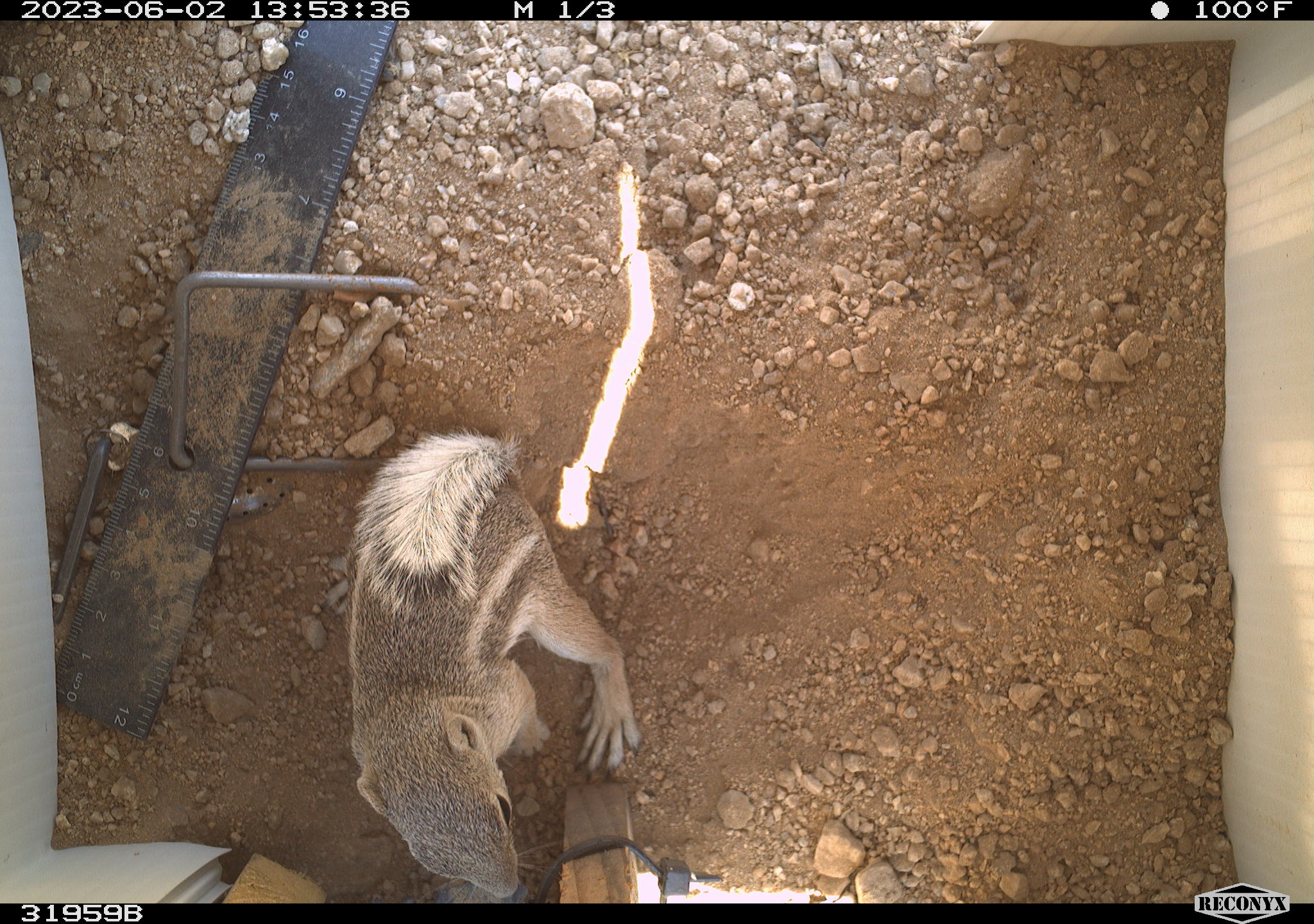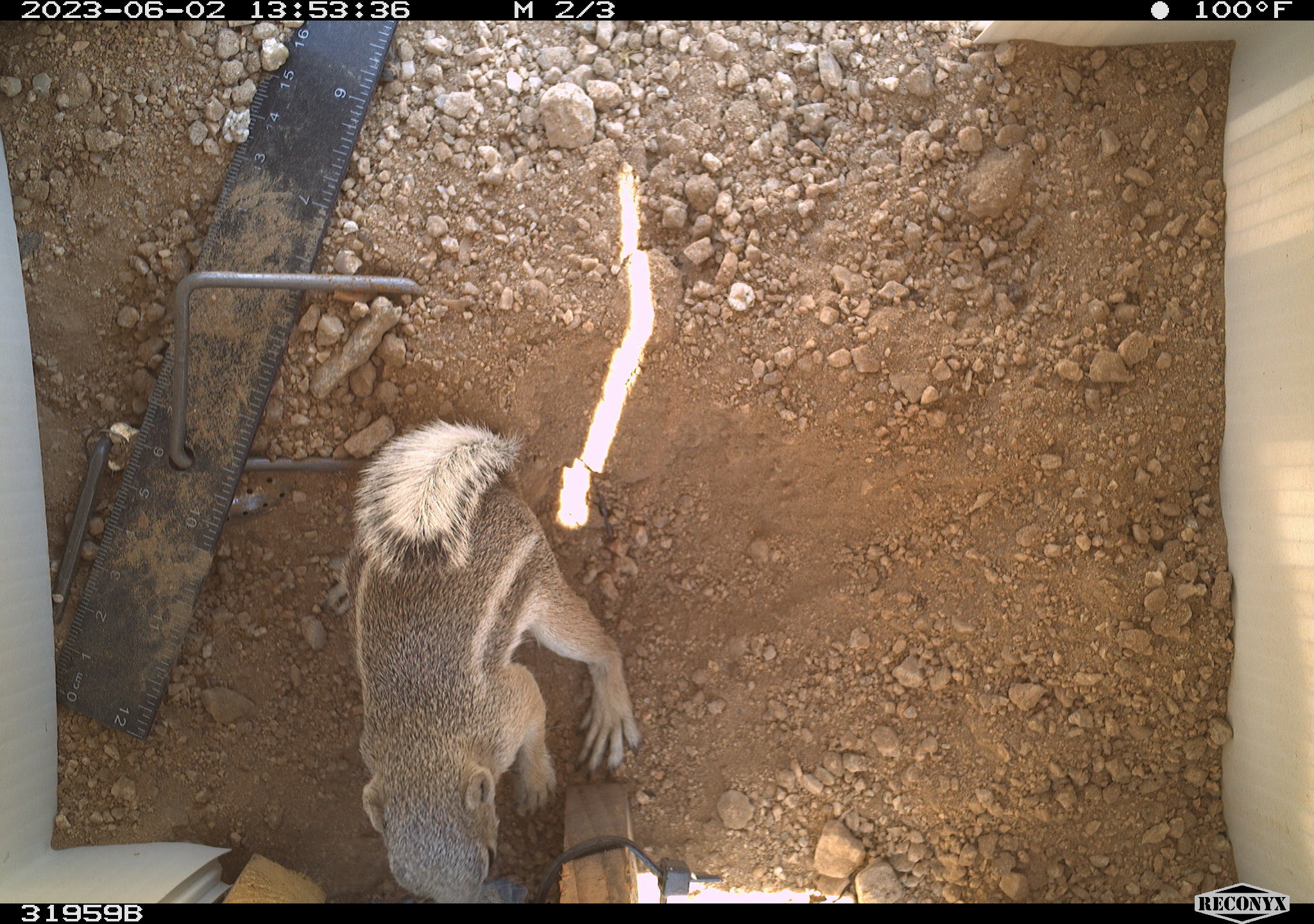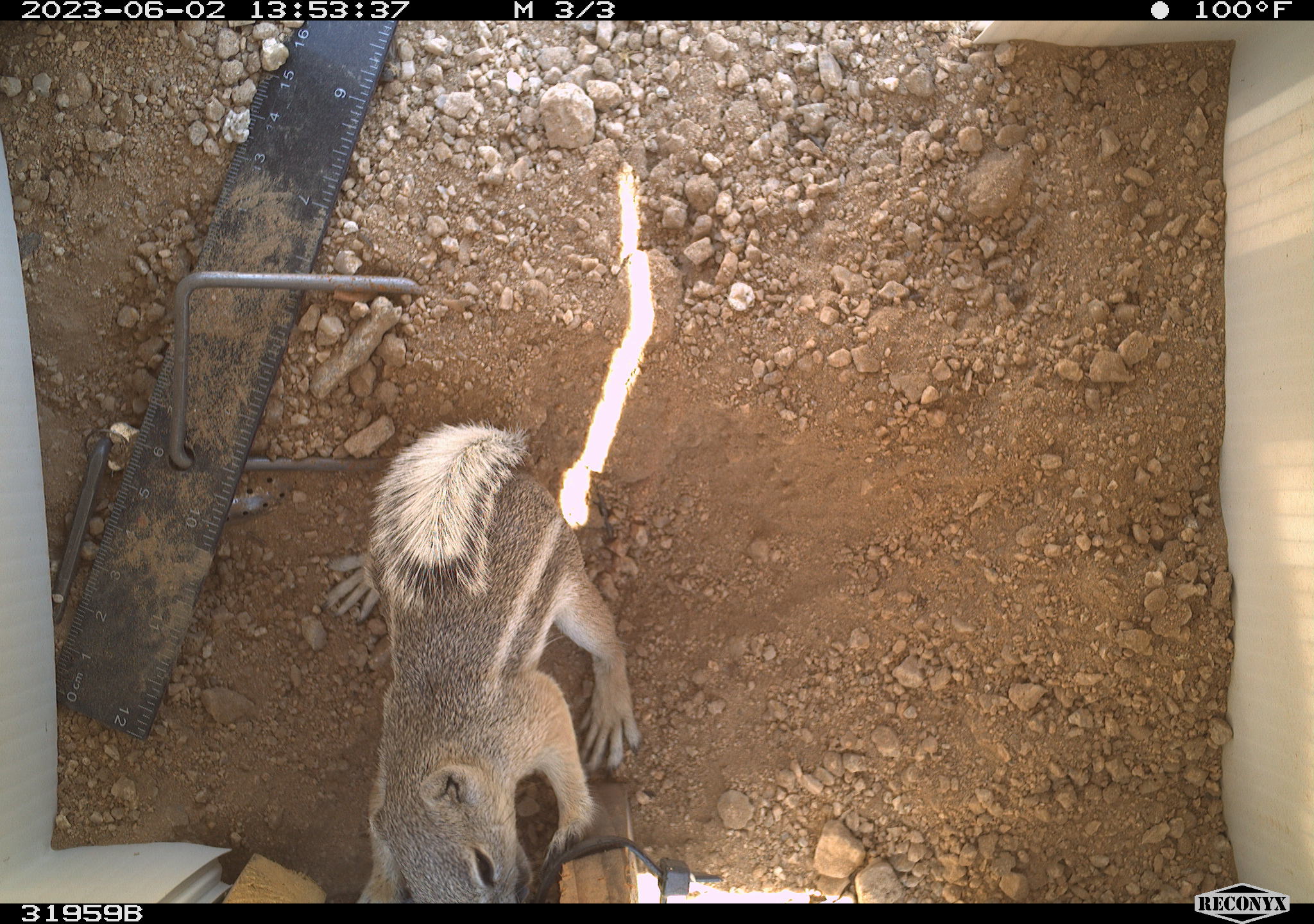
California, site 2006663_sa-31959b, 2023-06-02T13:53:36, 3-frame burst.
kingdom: Animalia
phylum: Chordata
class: Mammalia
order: Rodentia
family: Sciuridae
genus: Ammospermophilus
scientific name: Ammospermophilus leucurus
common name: white-tailed antelope squirrel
White-tailed antelope squirrel (Ammospermophilus leucurus).